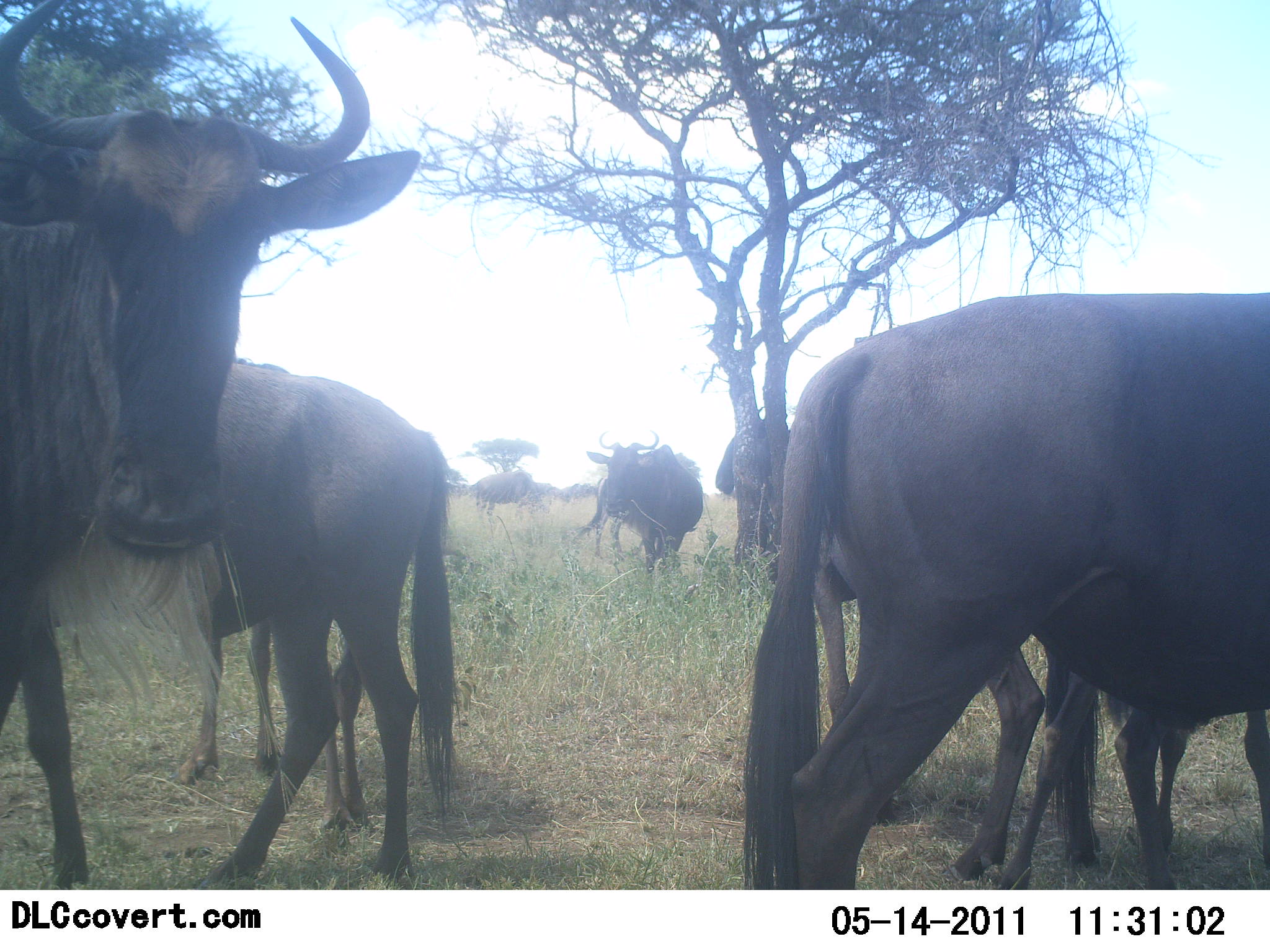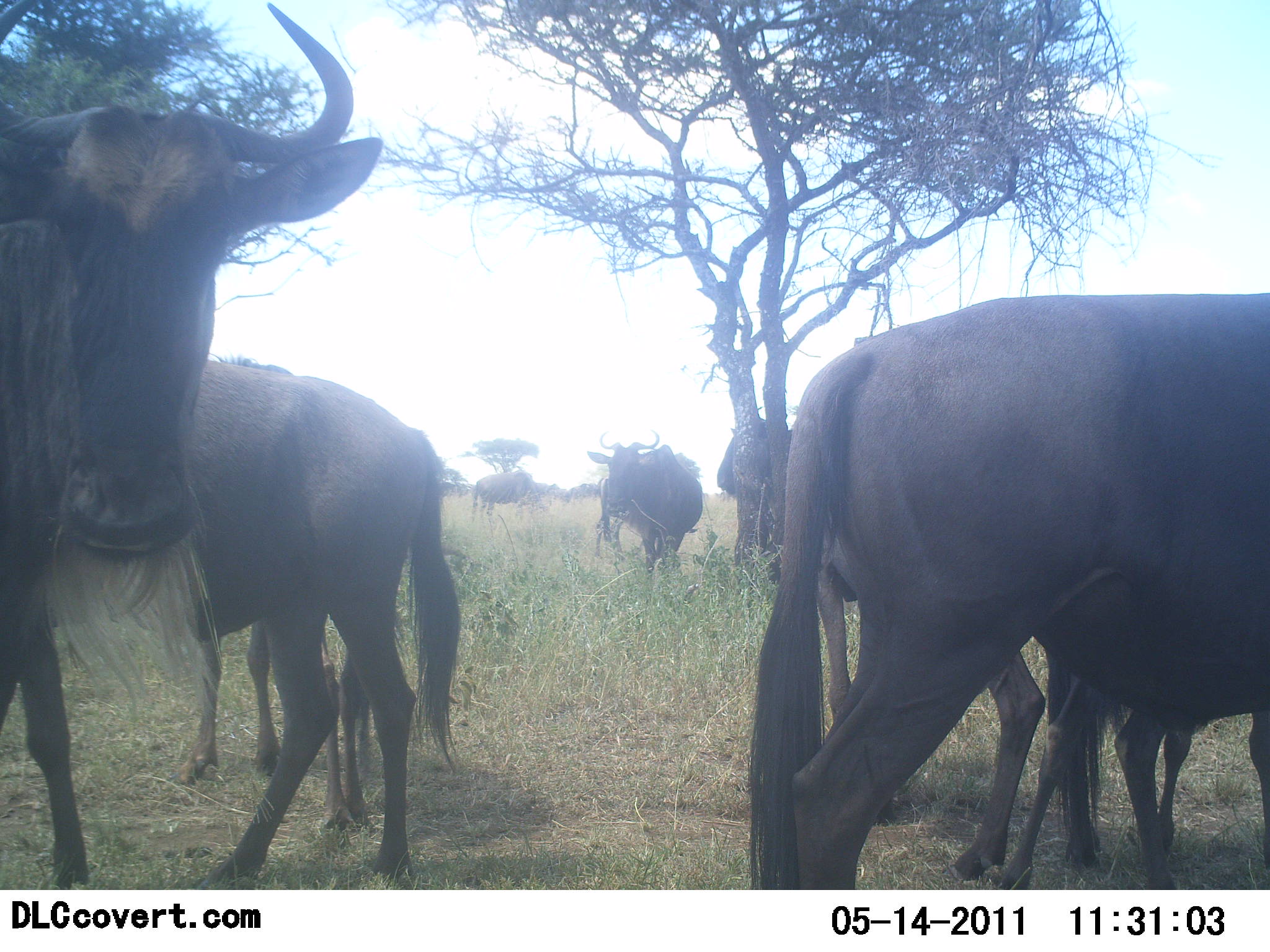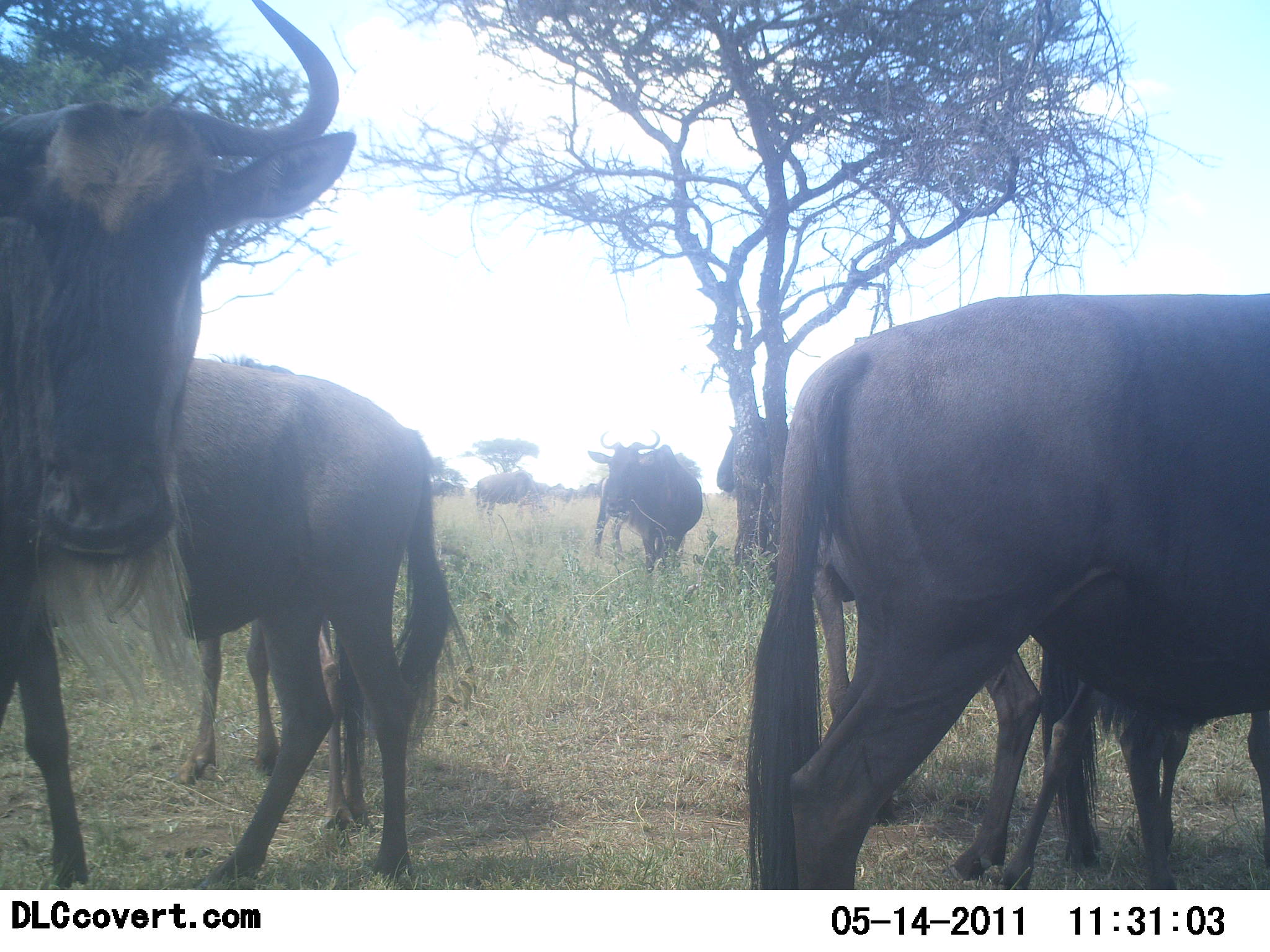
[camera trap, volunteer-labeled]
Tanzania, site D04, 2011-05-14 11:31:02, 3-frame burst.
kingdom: Animalia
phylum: Chordata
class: Mammalia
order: Artiodactyla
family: Bovidae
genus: Connochaetes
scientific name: Connochaetes taurinus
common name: blue wildebeest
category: wildebeest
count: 9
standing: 100%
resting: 0%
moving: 8%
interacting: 0%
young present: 25%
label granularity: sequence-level